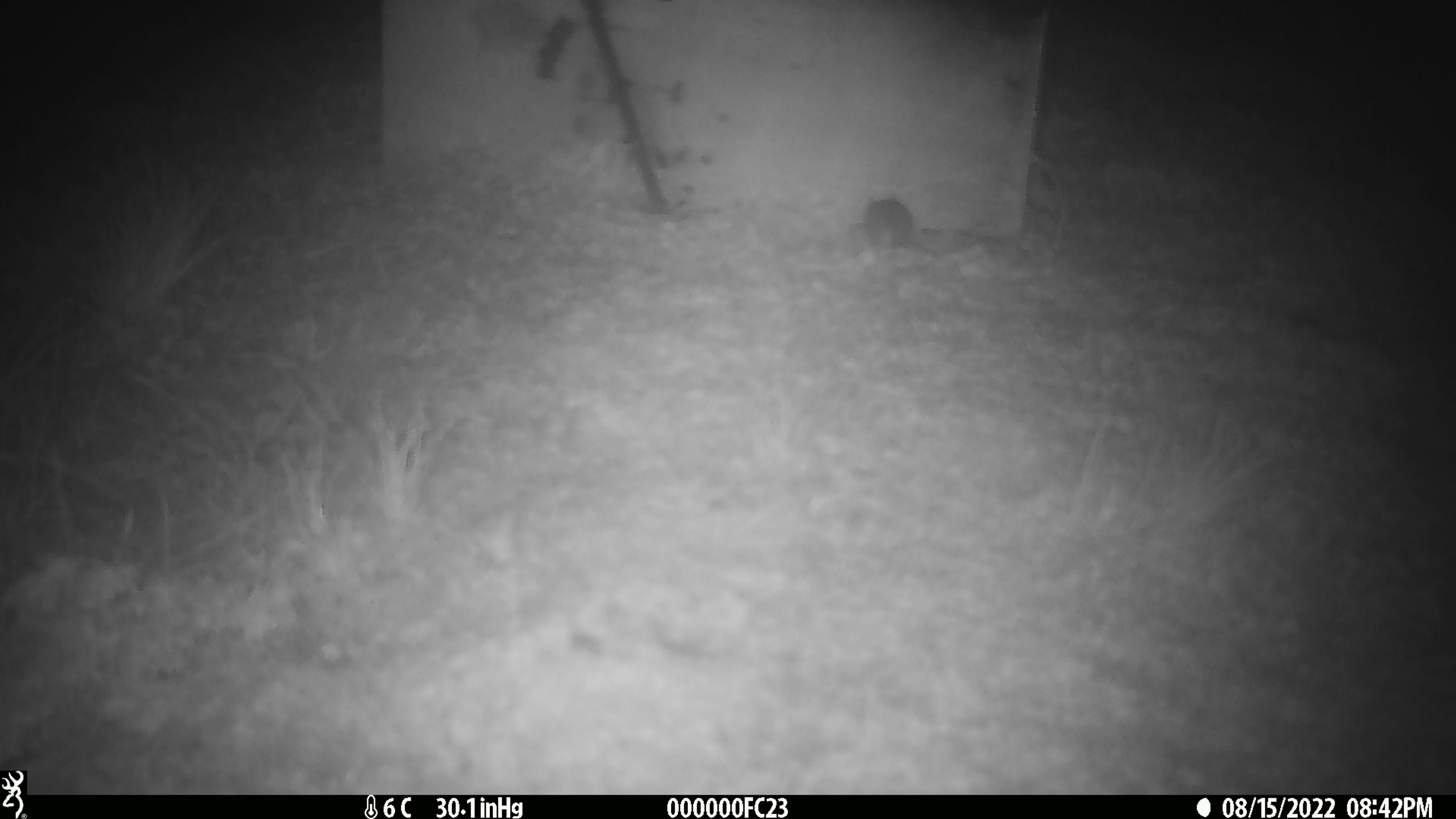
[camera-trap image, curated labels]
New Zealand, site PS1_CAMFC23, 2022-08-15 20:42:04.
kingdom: Animalia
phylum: Chordata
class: Mammalia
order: Rodentia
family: Muridae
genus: Mus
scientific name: Mus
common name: mouse